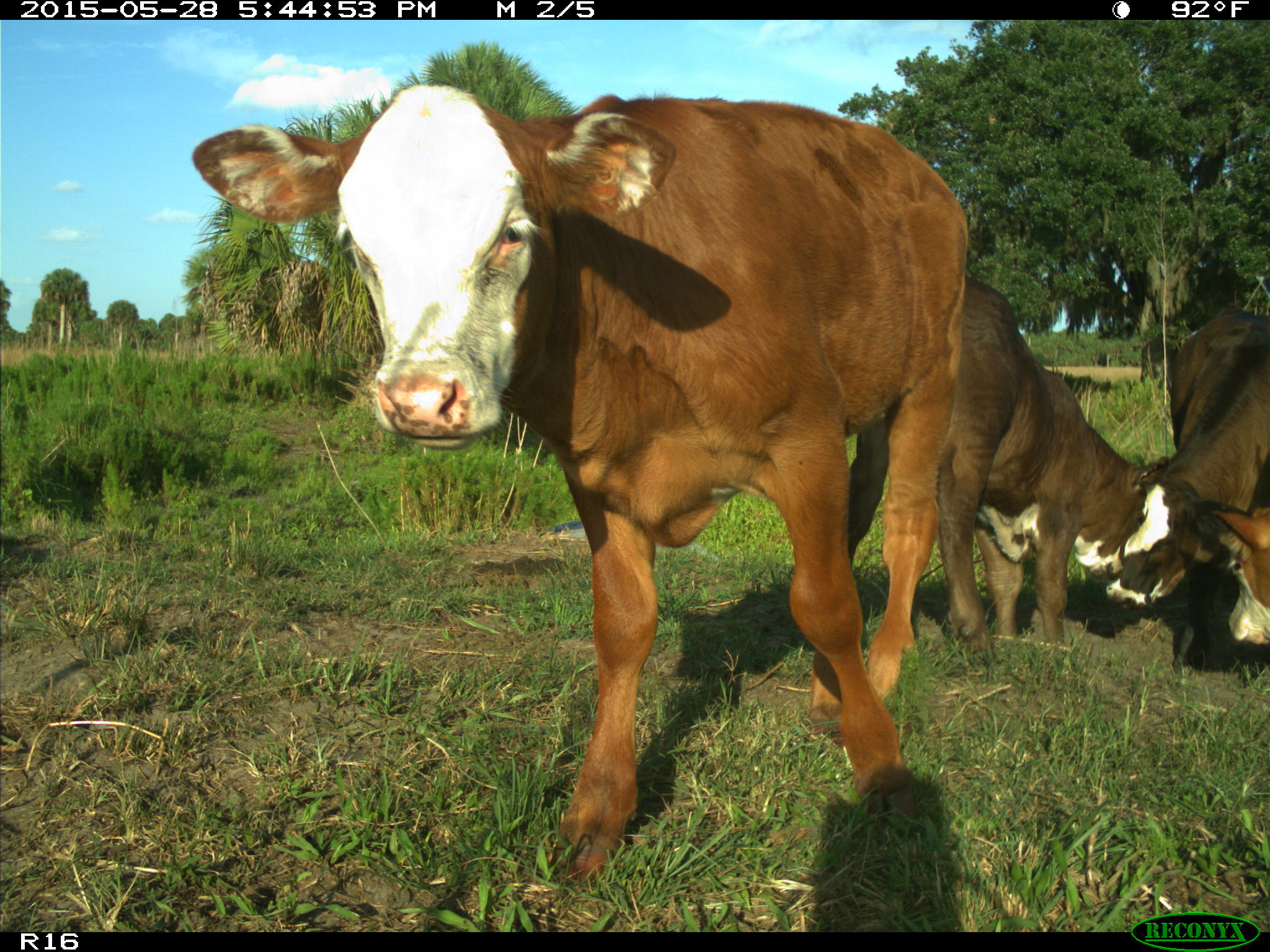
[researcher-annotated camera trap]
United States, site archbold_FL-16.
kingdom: Animalia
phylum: Chordata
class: Mammalia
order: Artiodactyla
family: Bovidae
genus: Bos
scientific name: Bos taurus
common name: domestic cow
Bos taurus (domestic cow).